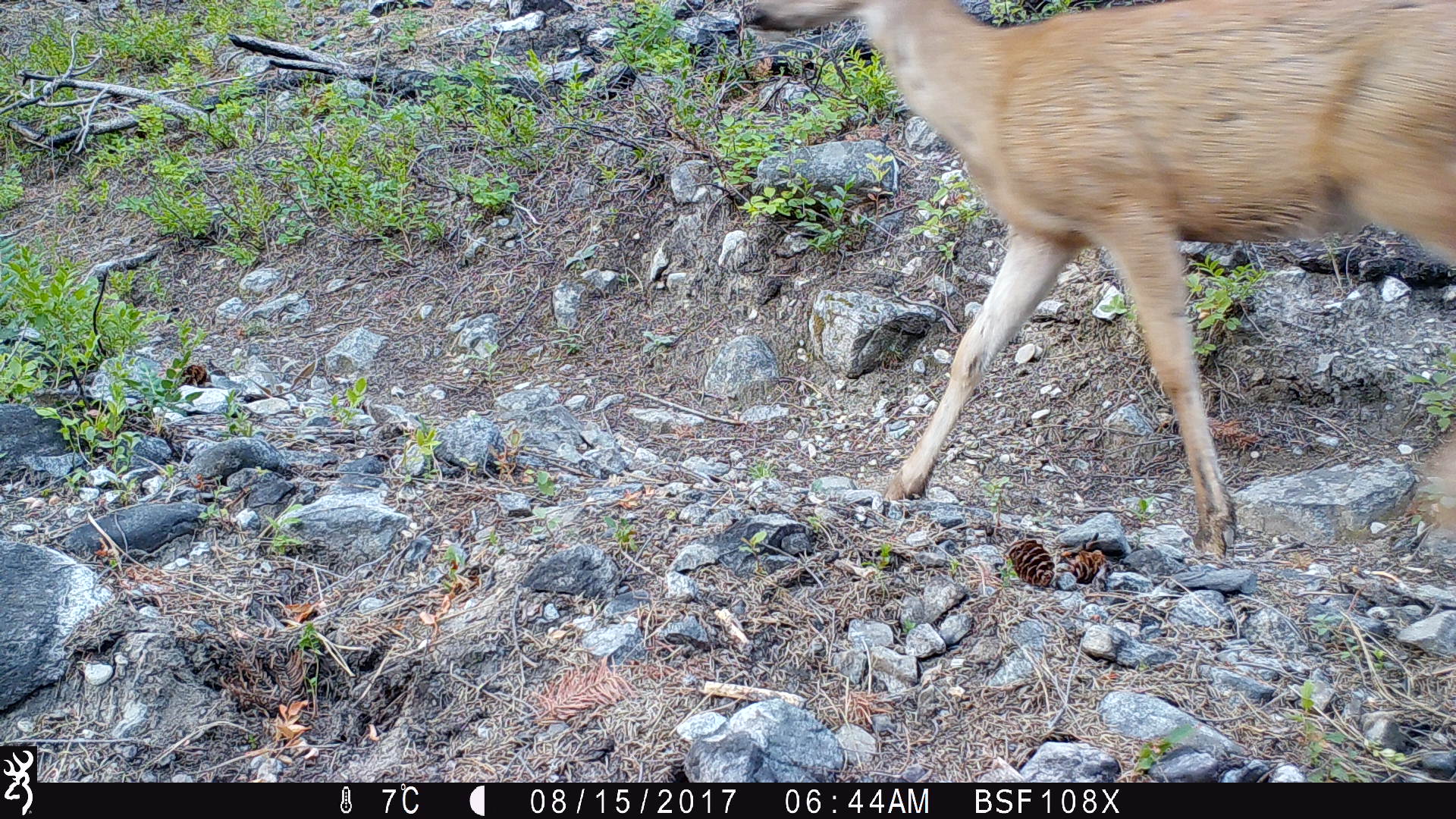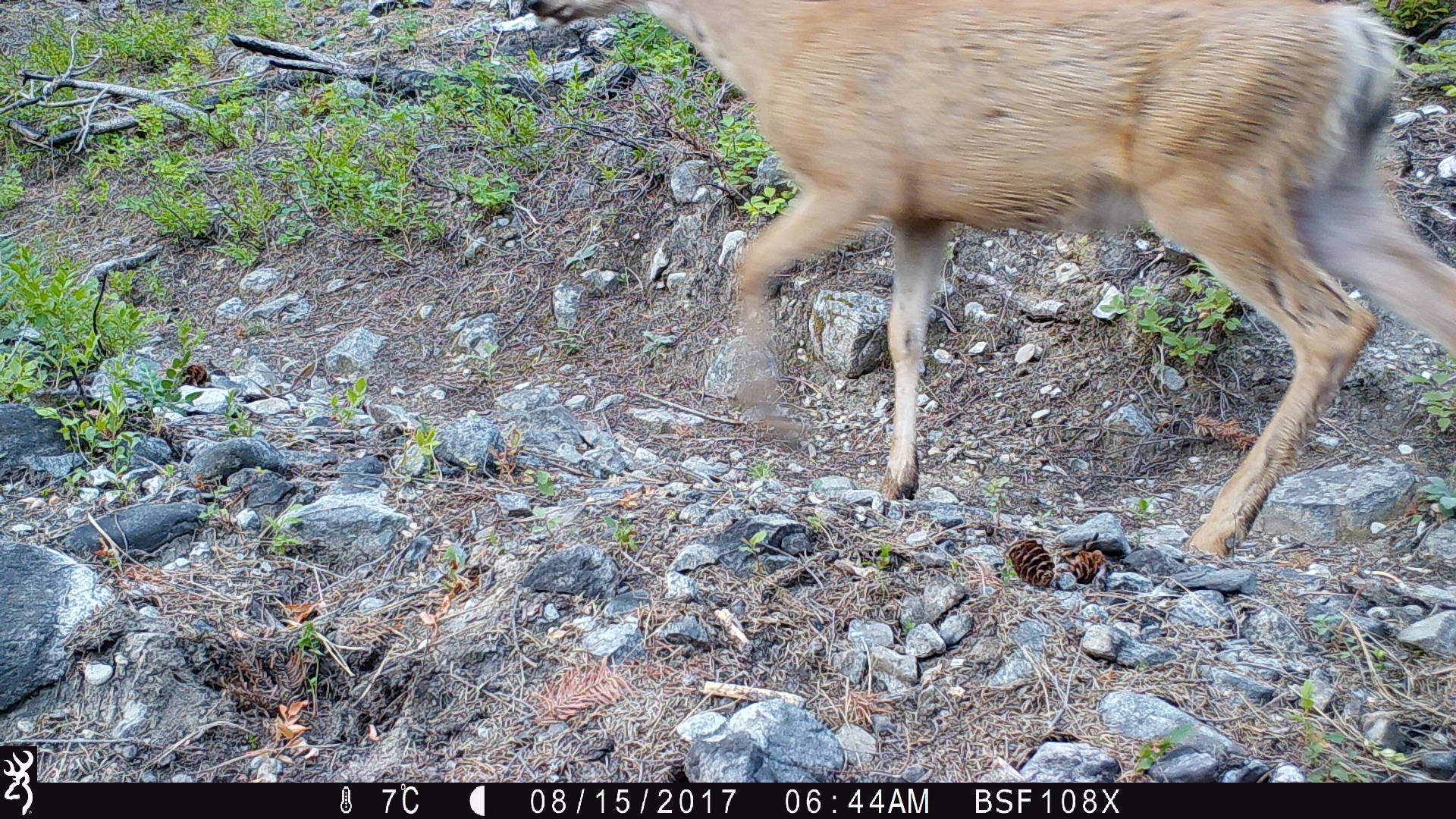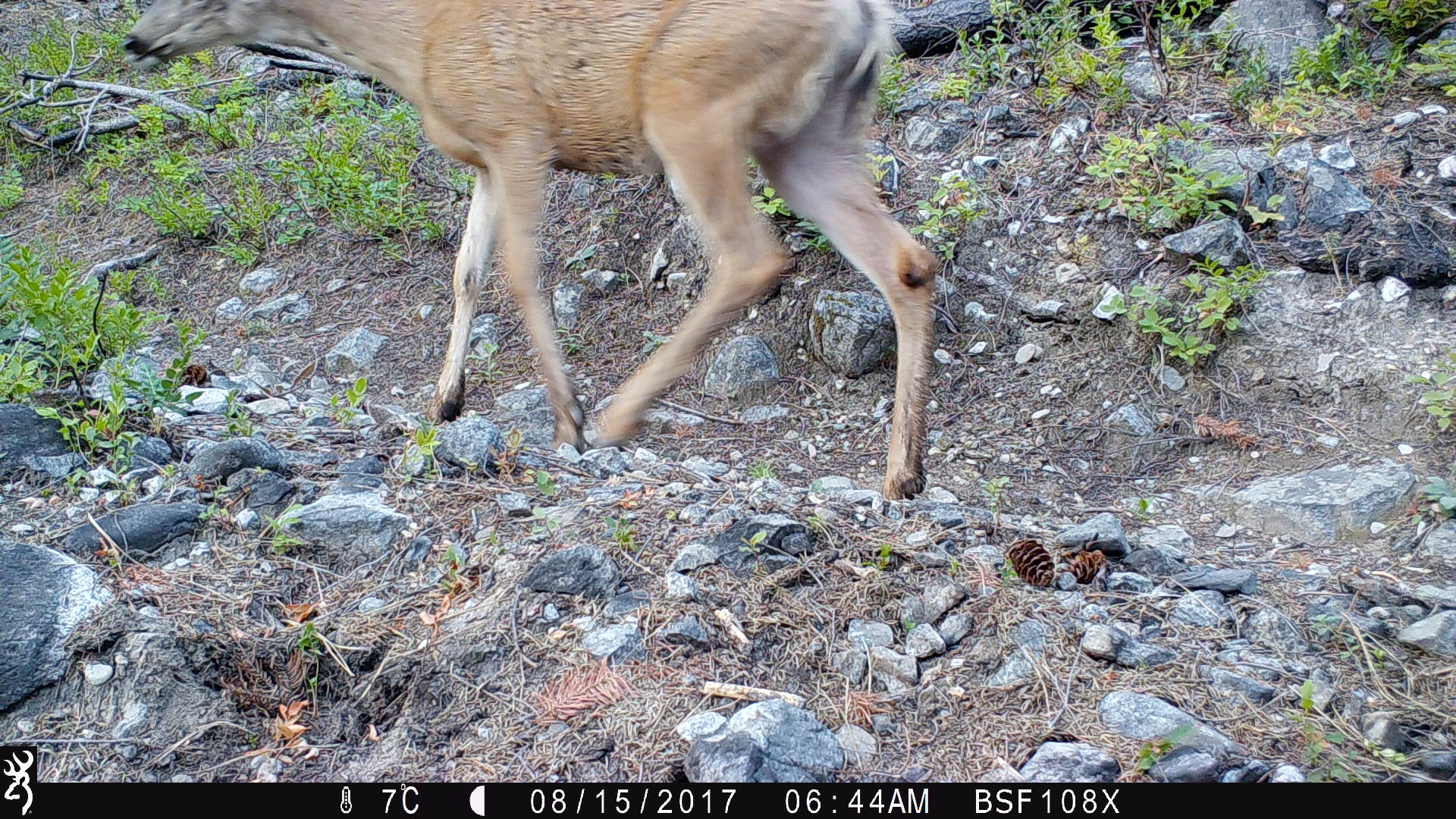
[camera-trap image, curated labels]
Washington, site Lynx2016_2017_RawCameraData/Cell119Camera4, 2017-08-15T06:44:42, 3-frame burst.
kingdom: Animalia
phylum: Chordata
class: Mammalia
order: Artiodactyla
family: Cervidae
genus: Odocoileus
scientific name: Odocoileus hemionus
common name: mule deer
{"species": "Odocoileus hemionus (mule deer)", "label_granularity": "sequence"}